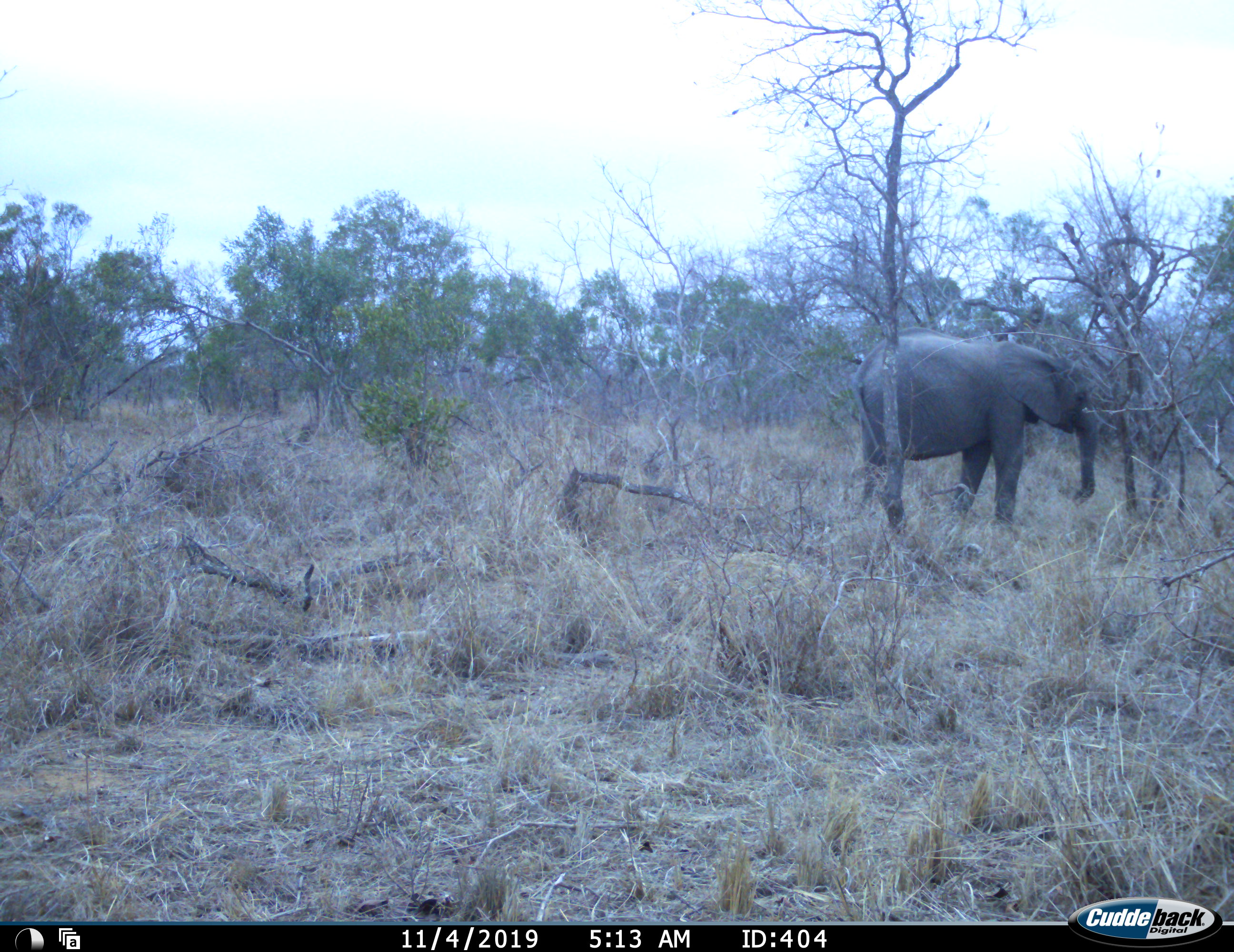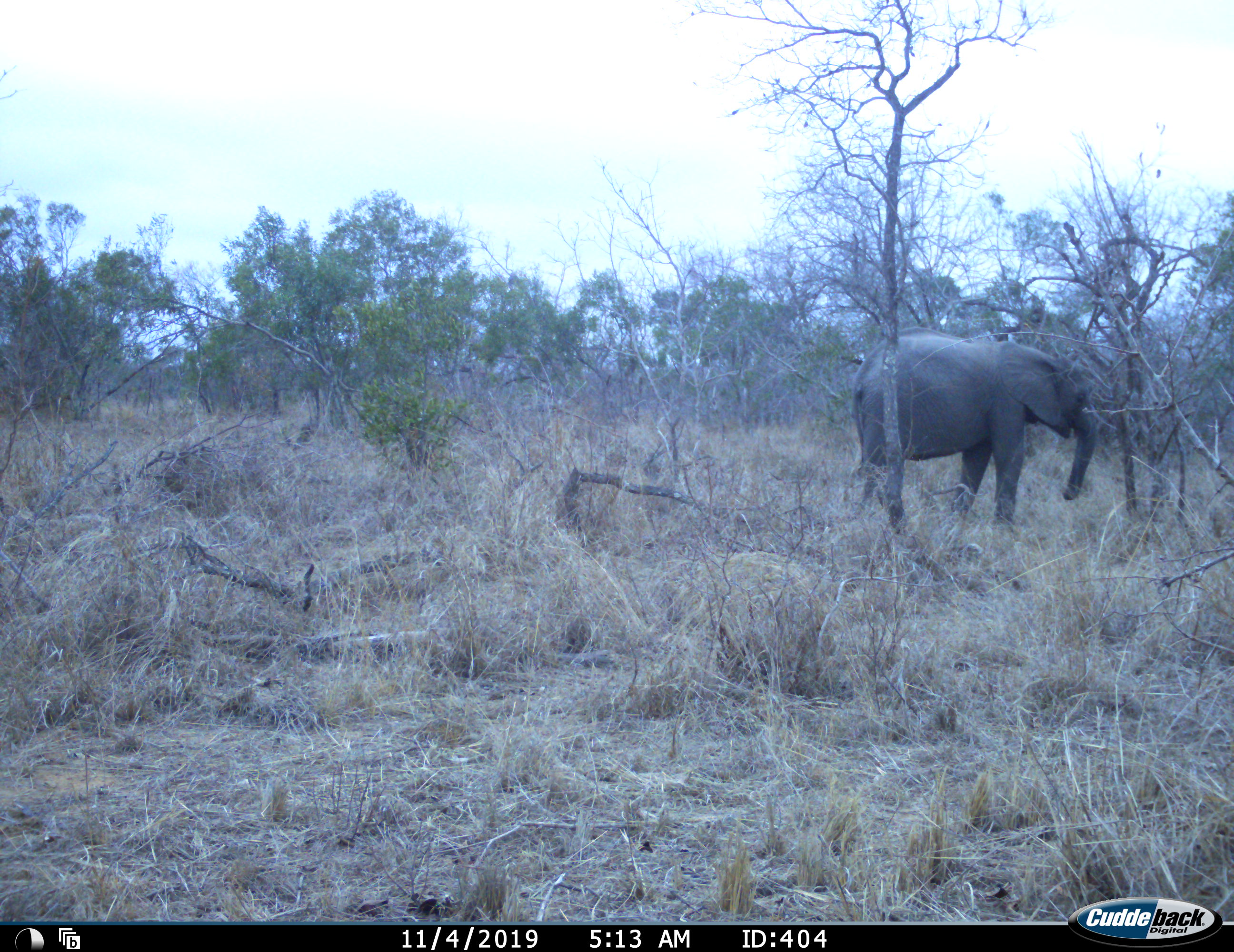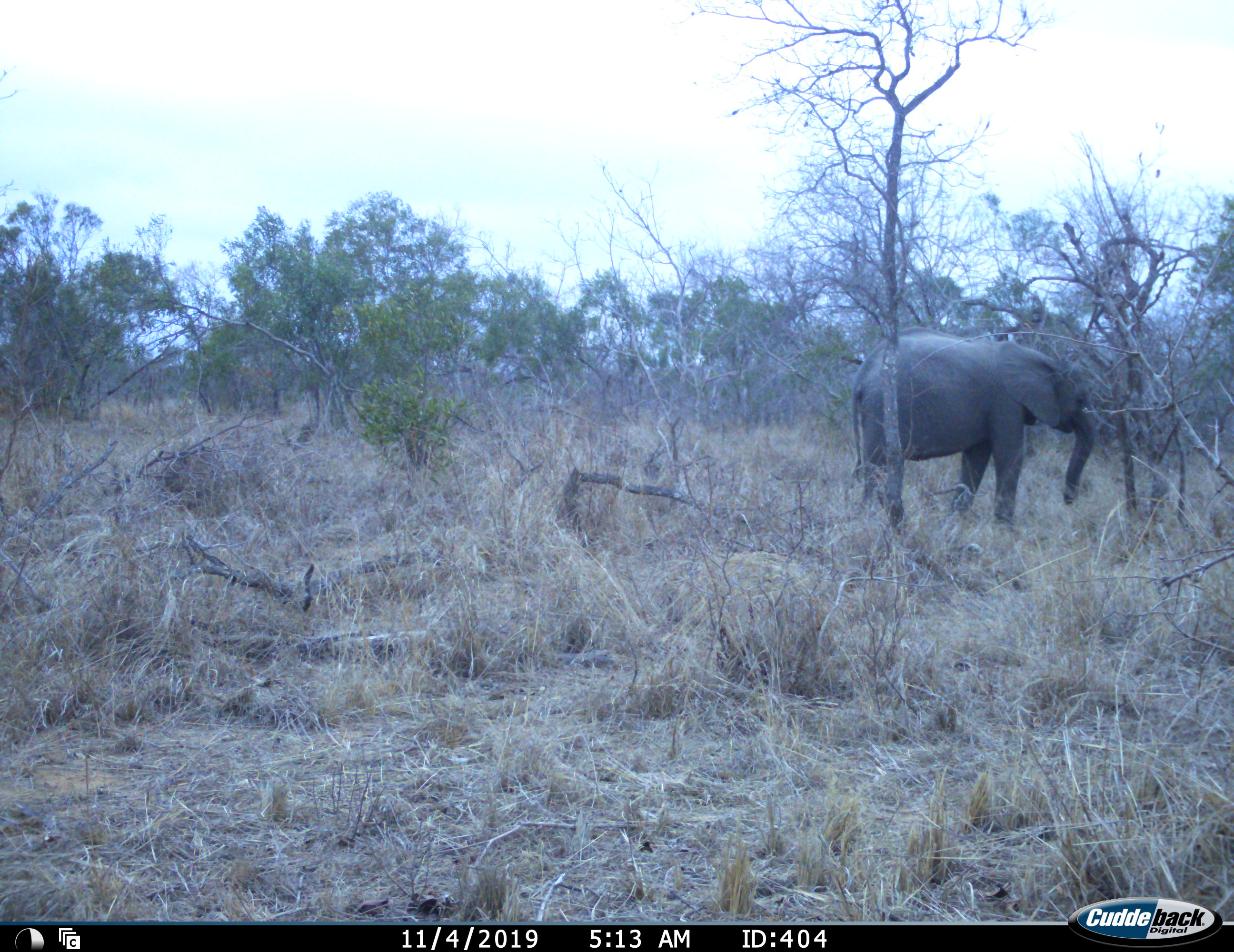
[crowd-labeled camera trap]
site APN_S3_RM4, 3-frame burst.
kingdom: Animalia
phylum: Chordata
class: Mammalia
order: Proboscidea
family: Elephantidae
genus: Loxodonta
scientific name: Loxodonta africana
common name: african bush elephant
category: elephant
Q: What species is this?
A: Elephant (african bush elephant) (Loxodonta africana).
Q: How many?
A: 1.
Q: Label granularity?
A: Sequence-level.